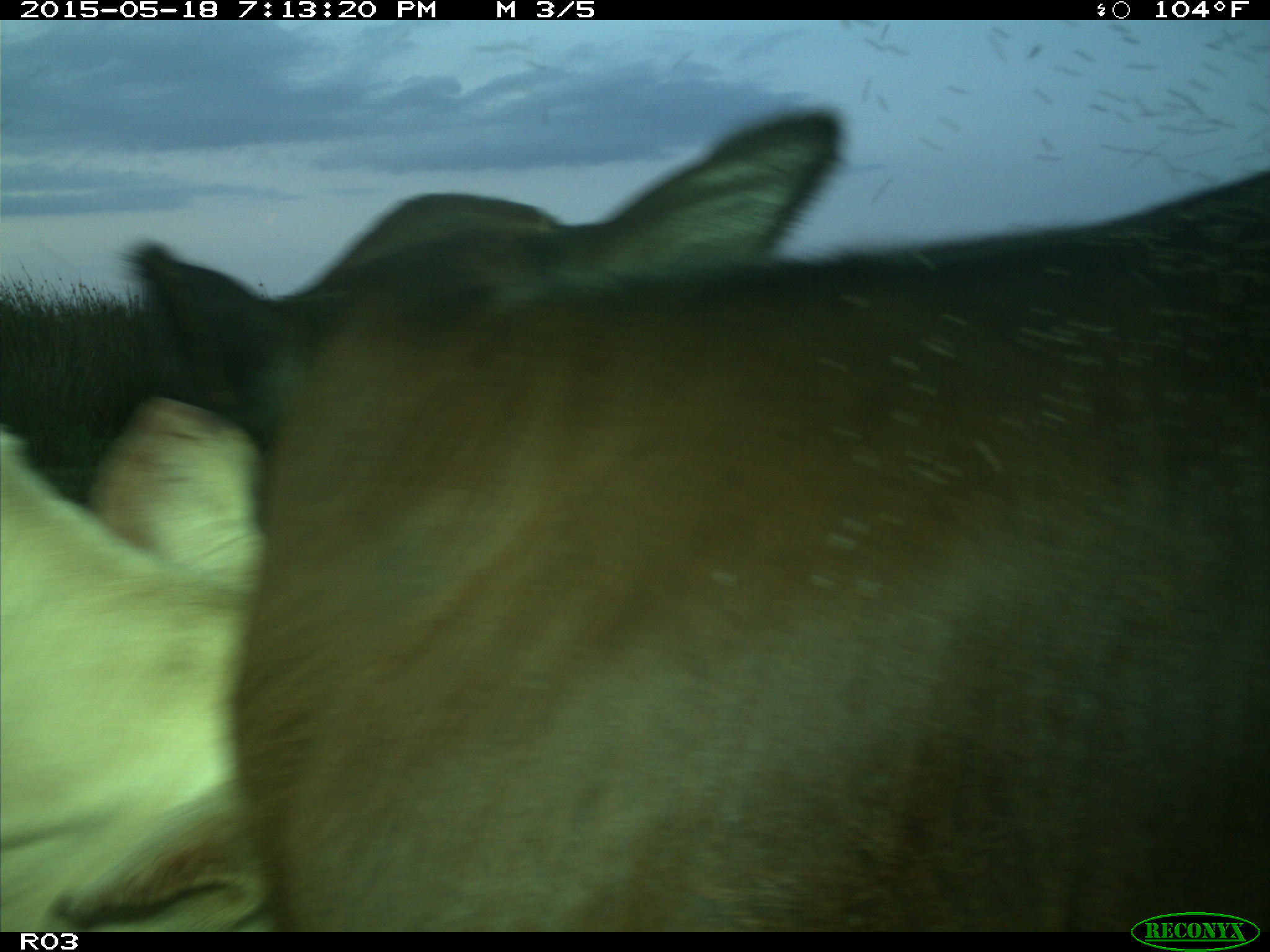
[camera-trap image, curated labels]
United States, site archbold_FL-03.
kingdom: Animalia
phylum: Chordata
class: Mammalia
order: Artiodactyla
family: Bovidae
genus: Bos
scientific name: Bos taurus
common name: domestic cow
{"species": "Bos taurus (domestic cow)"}